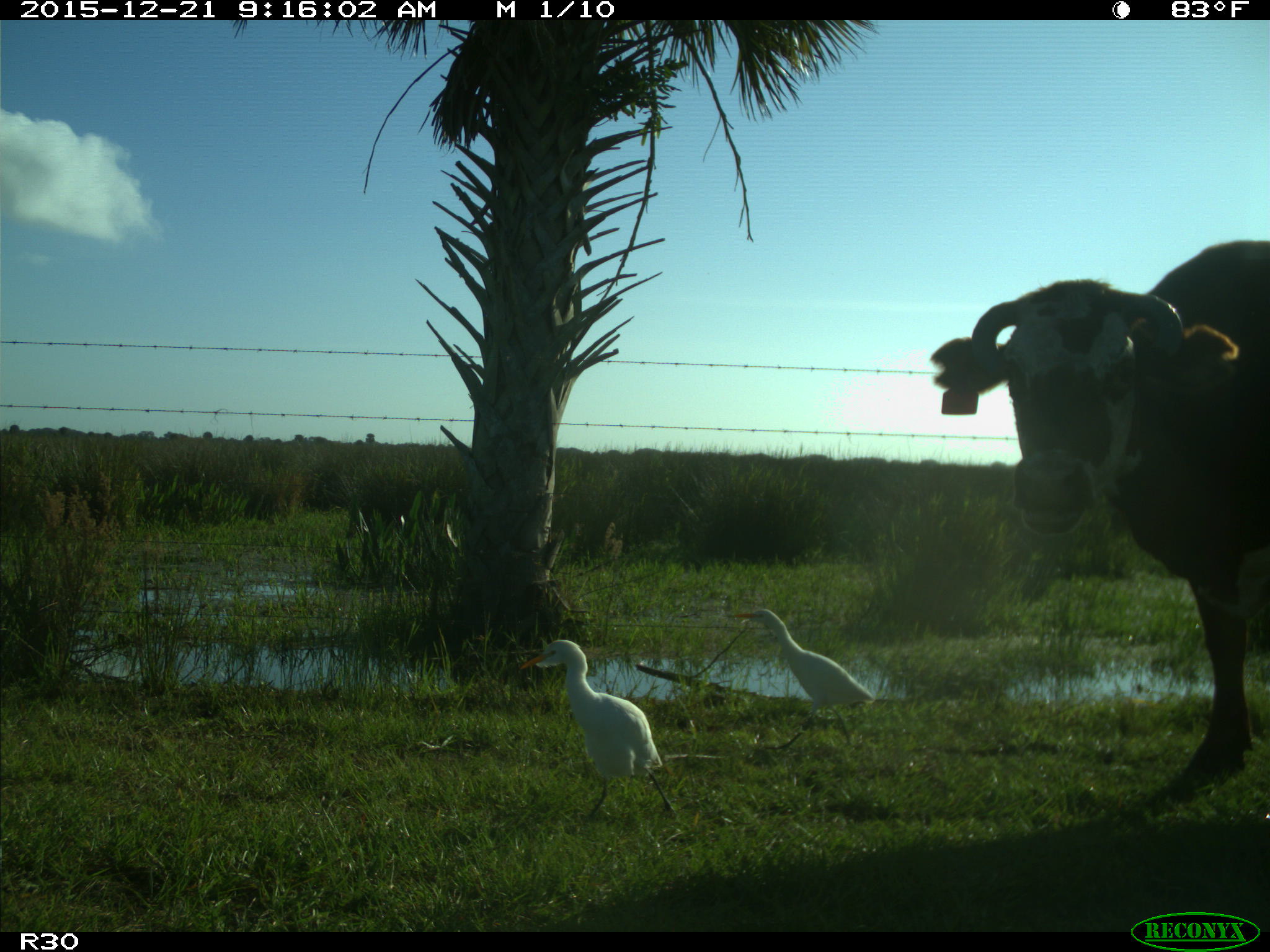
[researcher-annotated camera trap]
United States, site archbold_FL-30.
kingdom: Animalia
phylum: Chordata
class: Mammalia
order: Artiodactyla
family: Bovidae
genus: Bos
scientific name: Bos taurus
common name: domestic cow